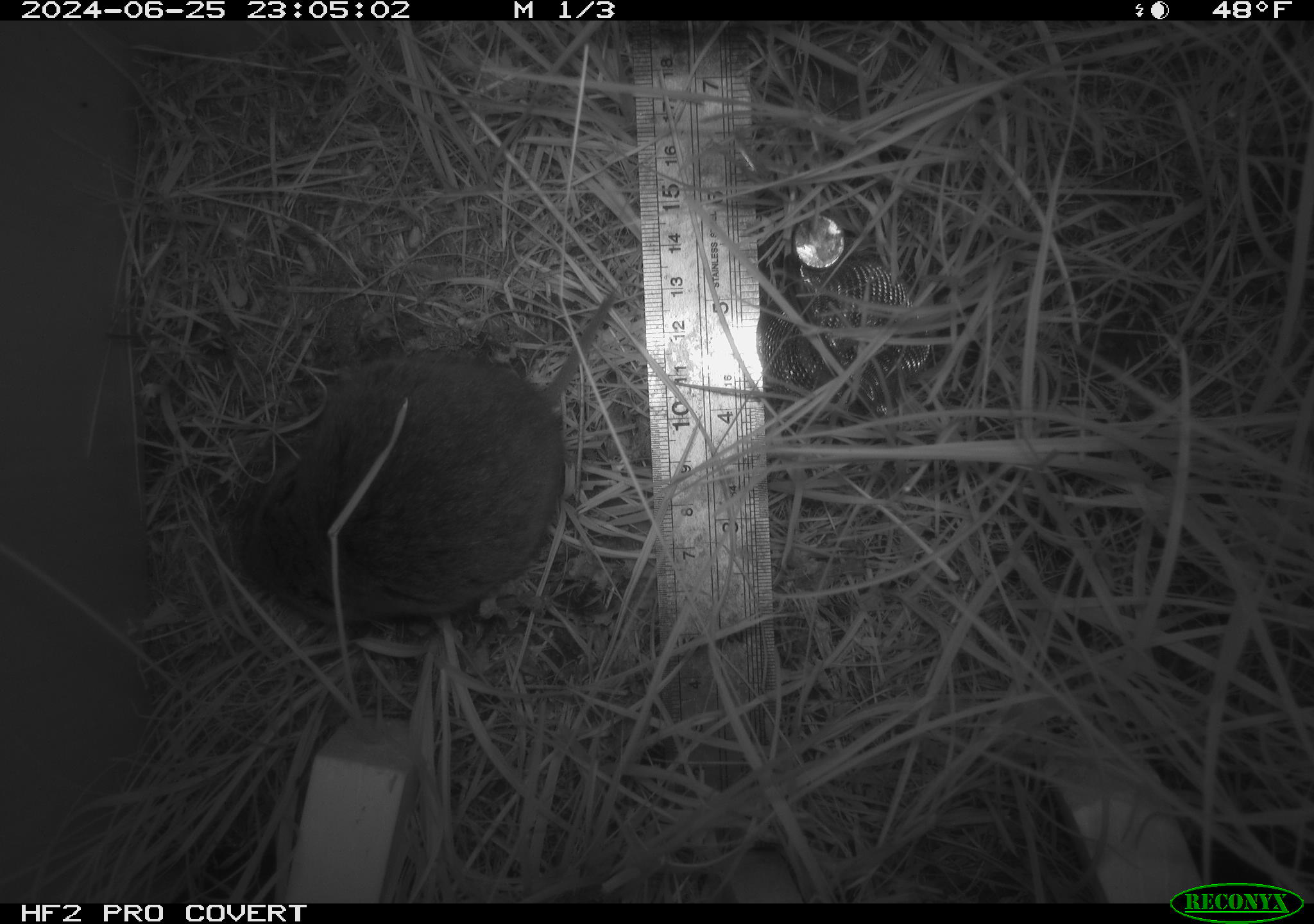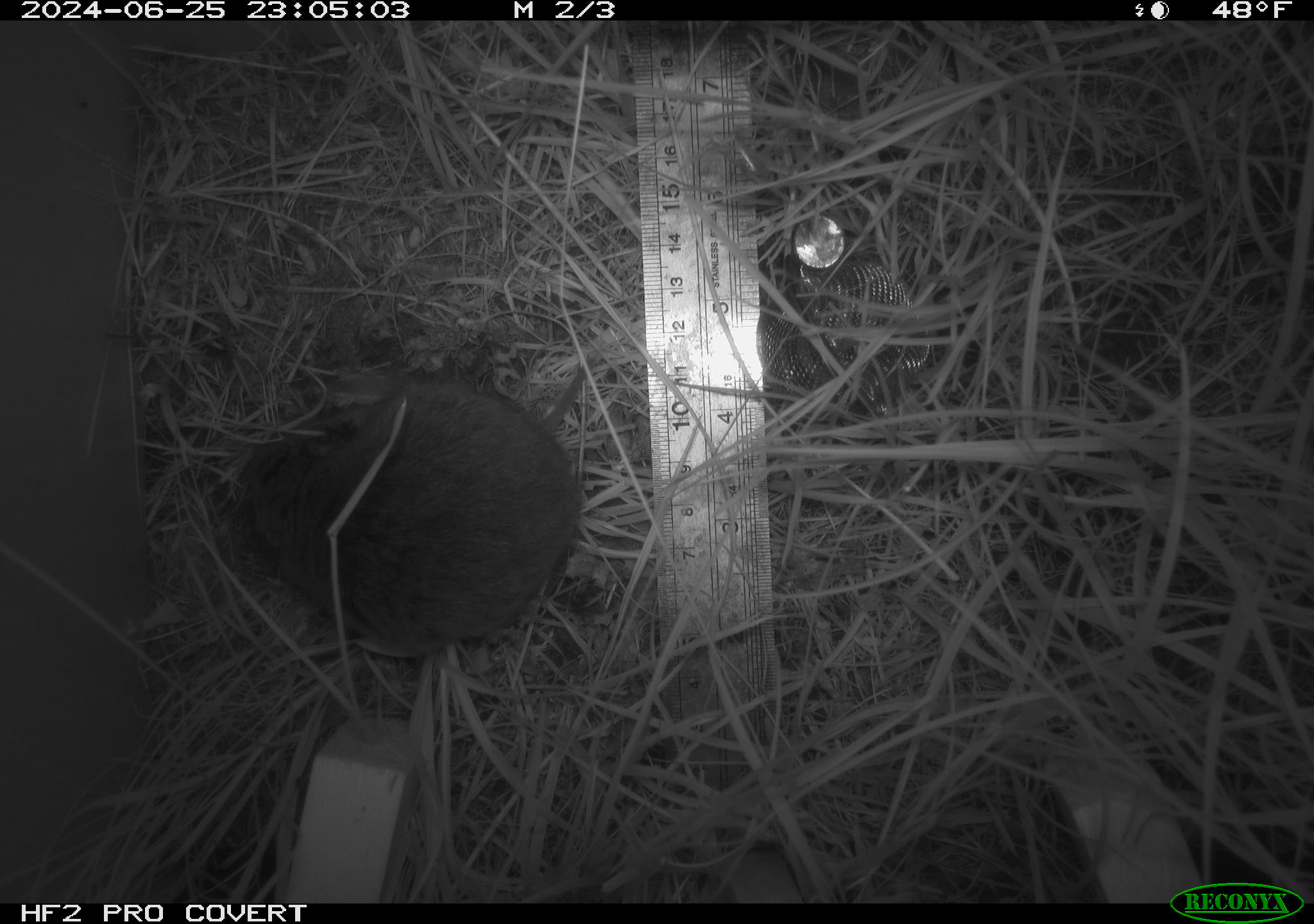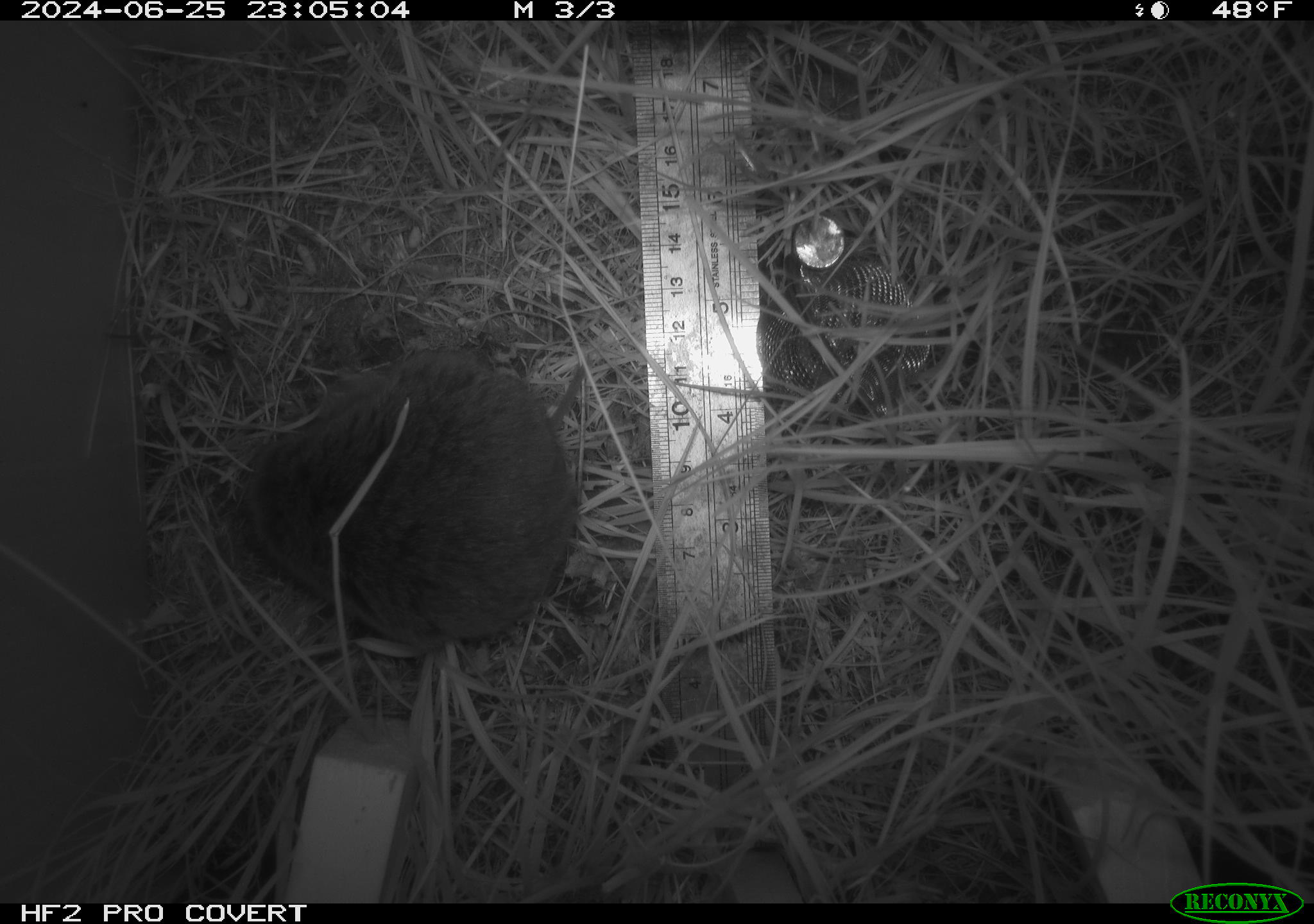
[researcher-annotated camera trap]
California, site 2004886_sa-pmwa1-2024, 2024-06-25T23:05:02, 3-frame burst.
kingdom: Animalia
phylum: Chordata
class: Mammalia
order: Rodentia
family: Cricetidae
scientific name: Arvicolinae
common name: voles, lemmings, and muskrats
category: arvicolinae subfamily